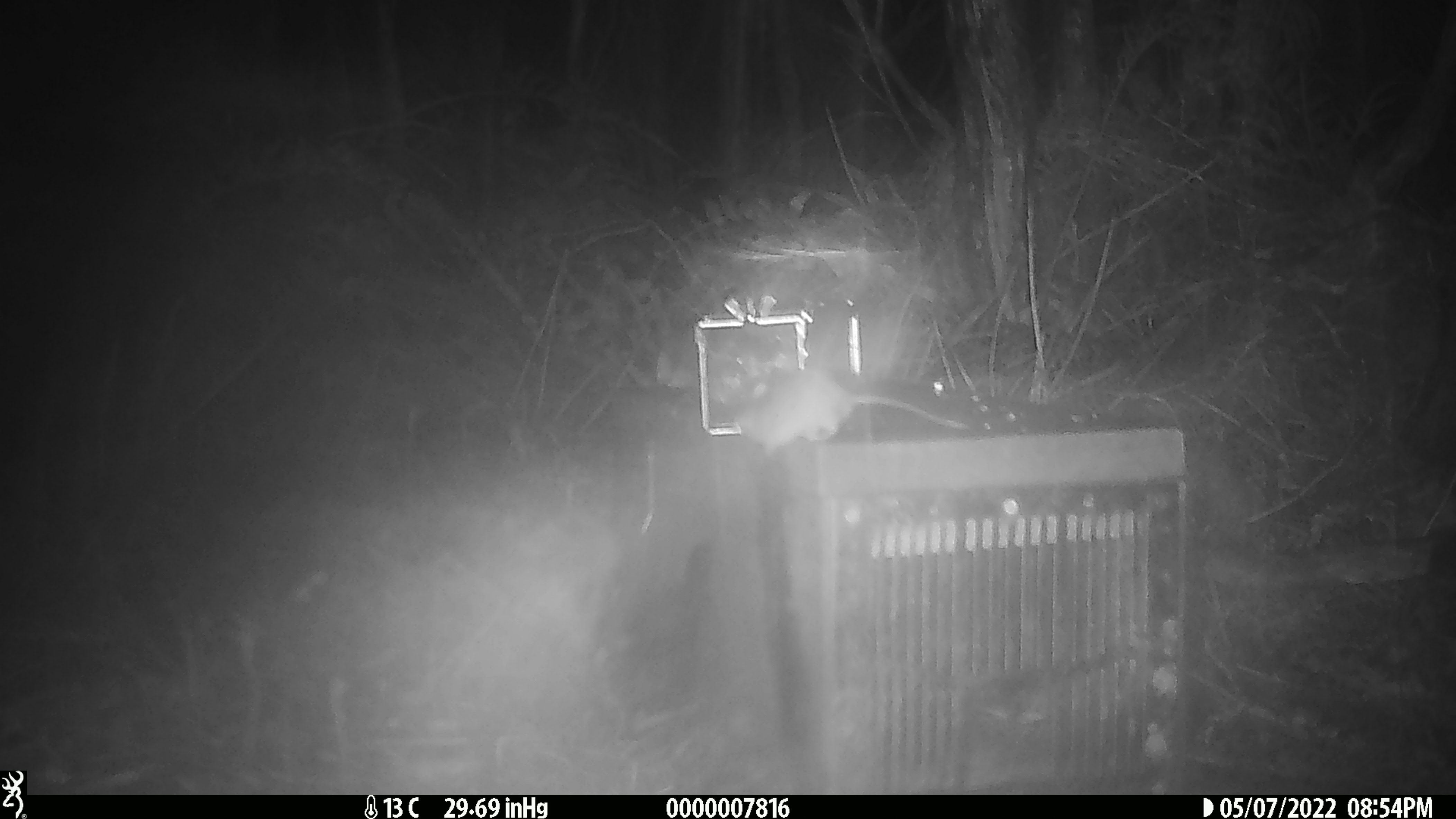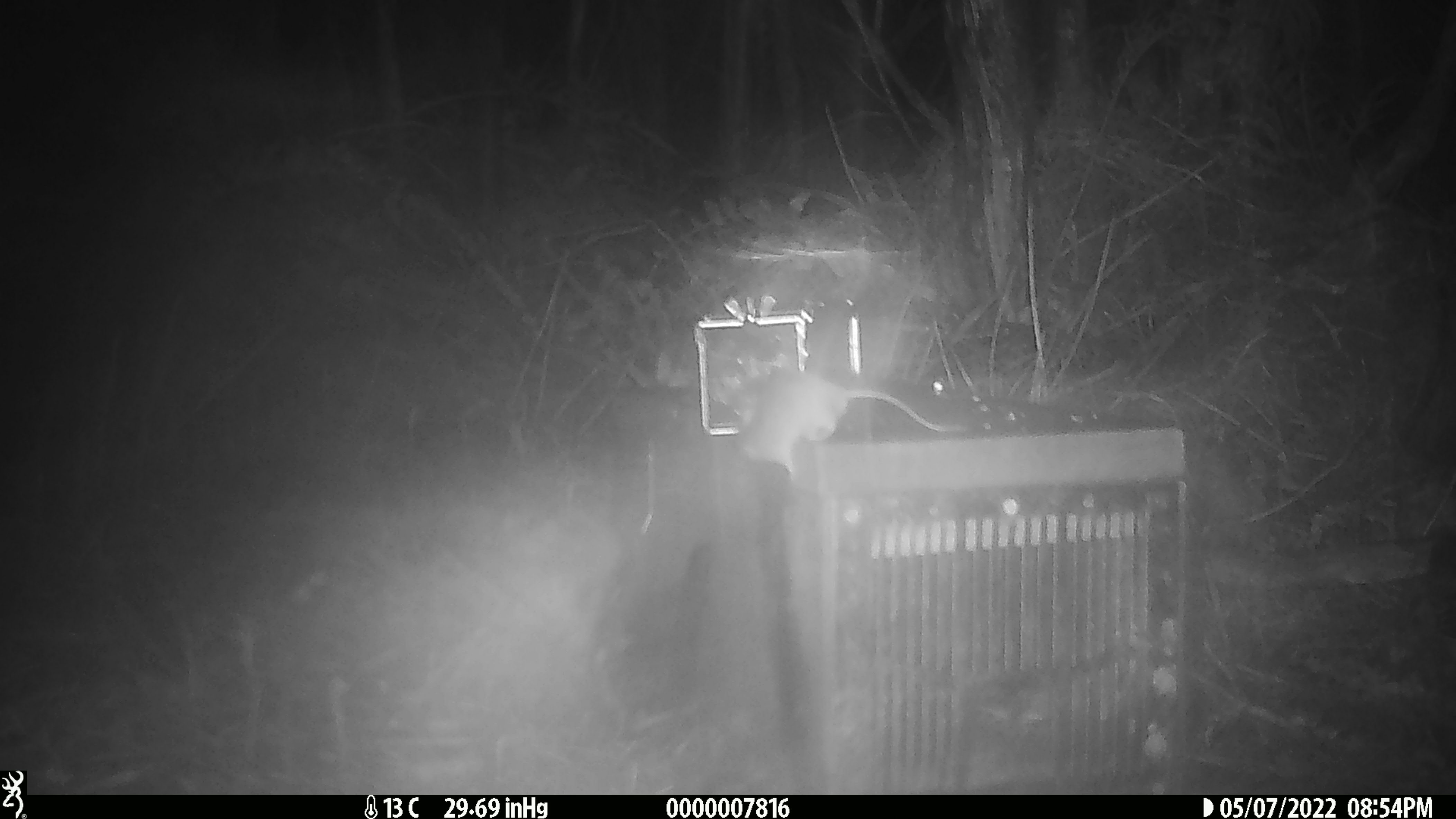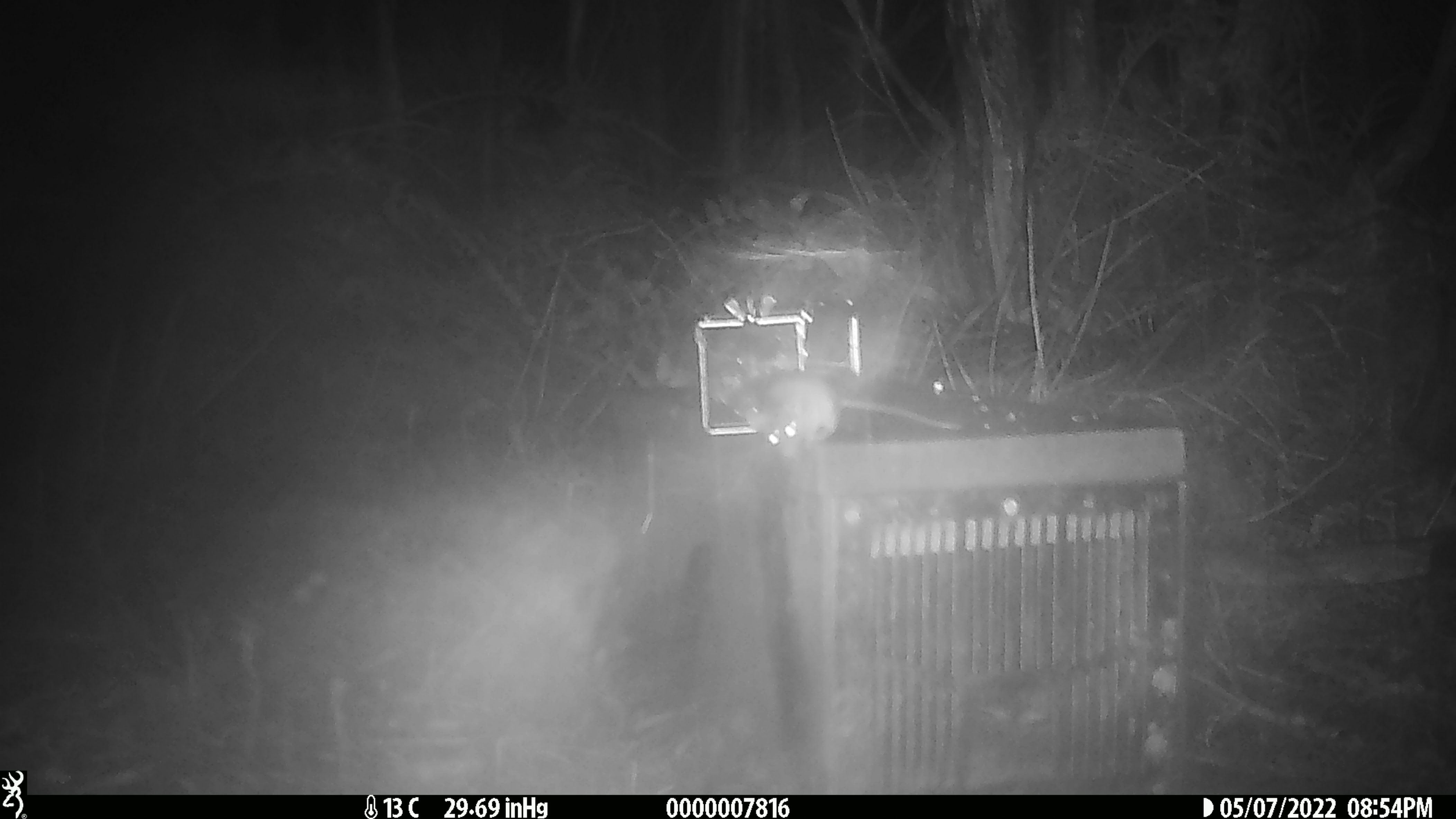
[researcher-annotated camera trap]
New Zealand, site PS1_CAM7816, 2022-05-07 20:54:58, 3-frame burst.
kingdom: Animalia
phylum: Chordata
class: Mammalia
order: Rodentia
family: Muridae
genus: Mus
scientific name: Mus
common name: mouse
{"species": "mouse (Mus)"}